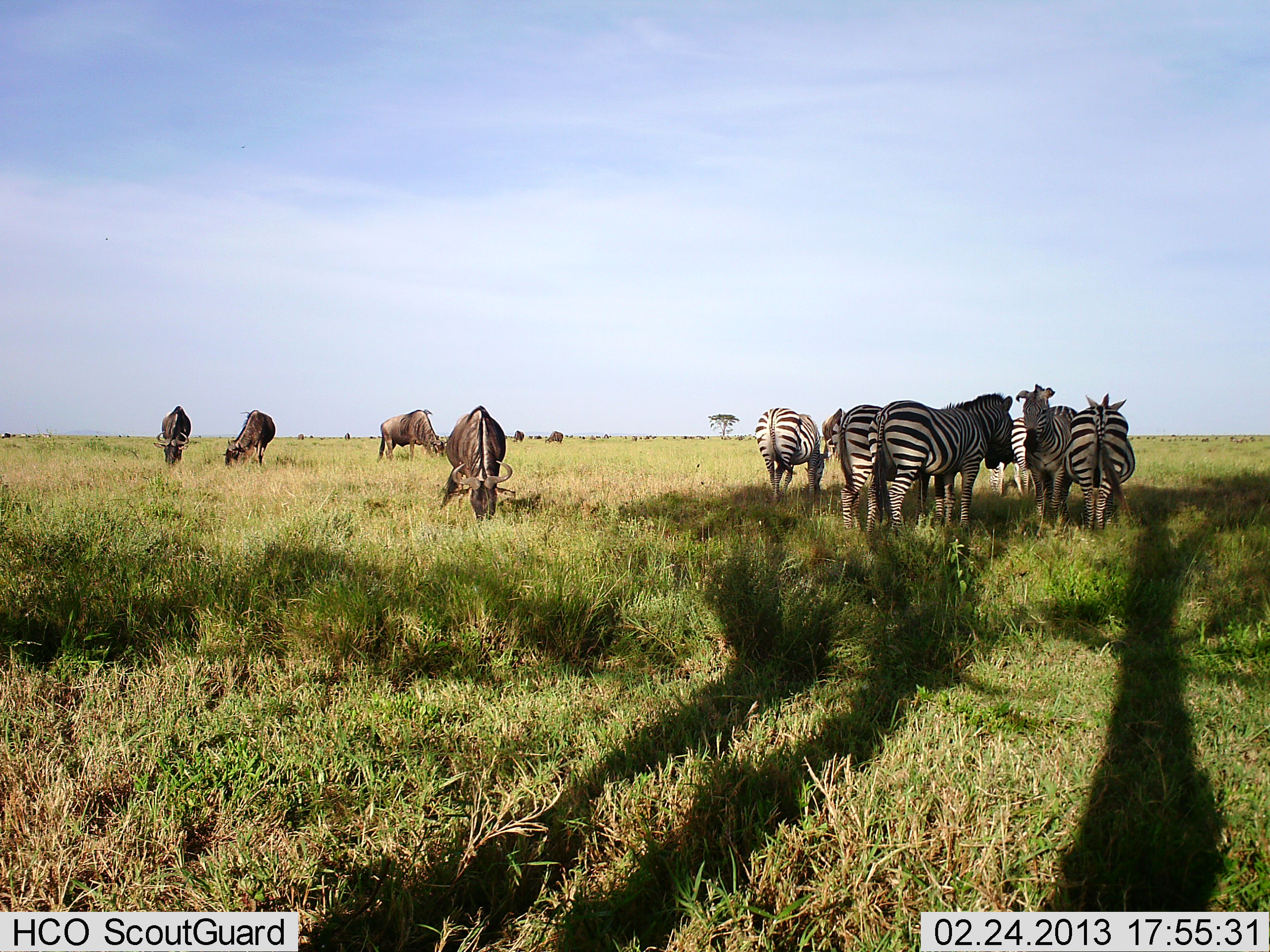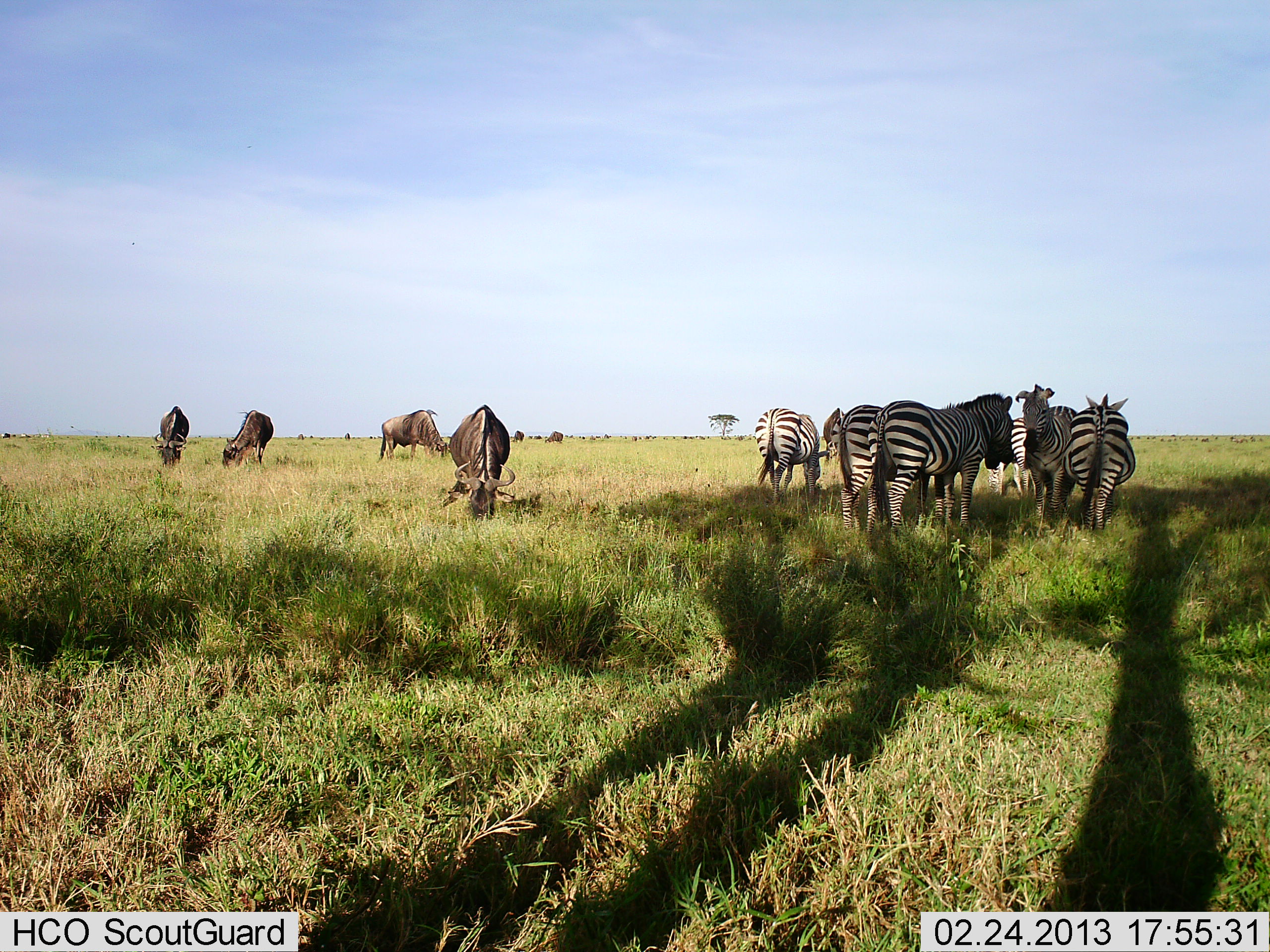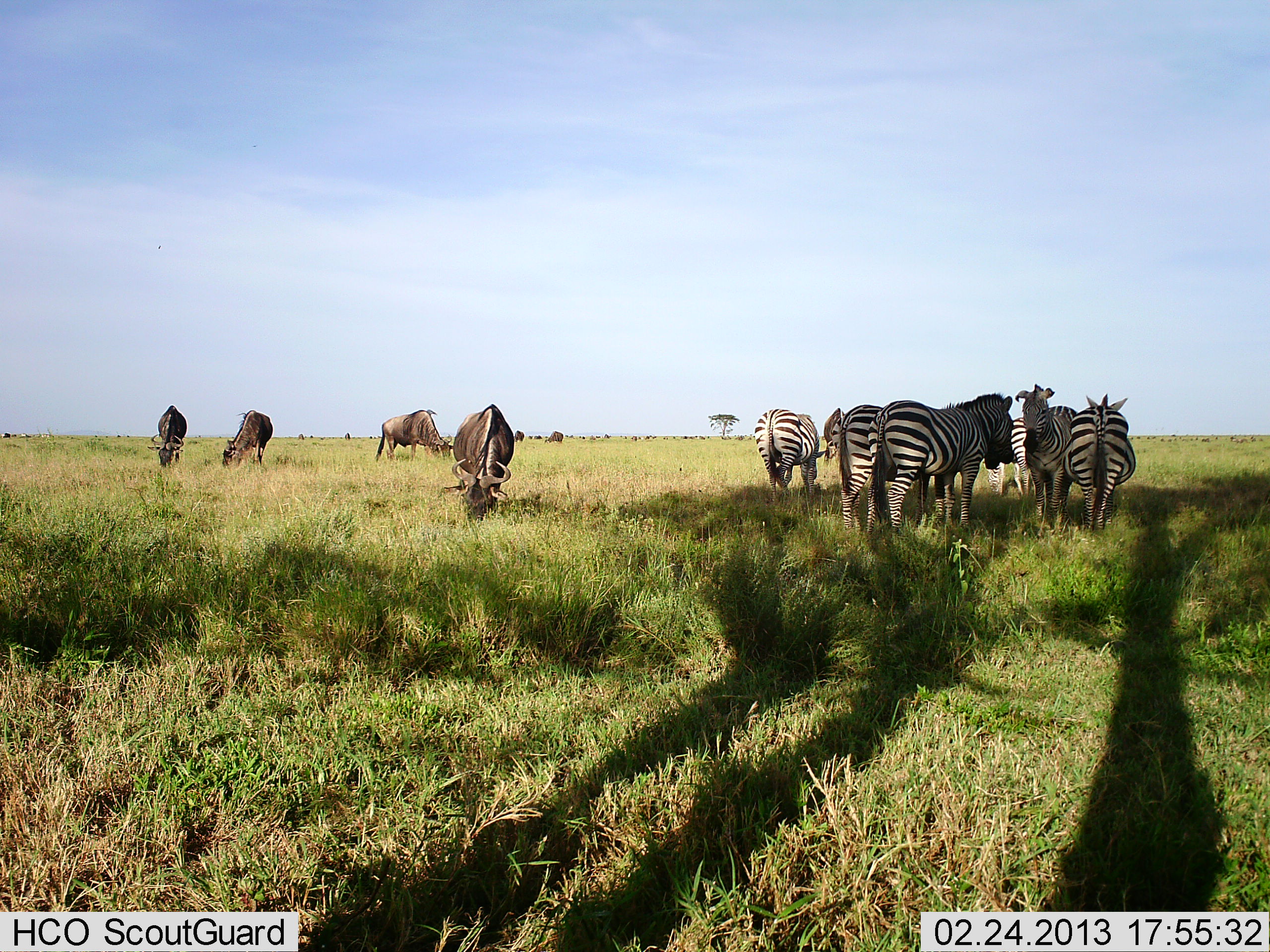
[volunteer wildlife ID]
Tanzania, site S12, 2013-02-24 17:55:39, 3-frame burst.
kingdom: Animalia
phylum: Chordata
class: Mammalia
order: Artiodactyla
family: Bovidae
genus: Connochaetes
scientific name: Connochaetes taurinus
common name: blue wildebeest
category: wildebeest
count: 4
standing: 29%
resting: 0%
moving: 10%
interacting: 0%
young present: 0%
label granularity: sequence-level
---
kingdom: Animalia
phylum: Chordata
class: Mammalia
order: Perissodactyla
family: Equidae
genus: Equus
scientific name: Equus quagga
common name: plains zebra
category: zebra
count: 7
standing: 85%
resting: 0%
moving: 0%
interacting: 5%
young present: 5%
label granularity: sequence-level